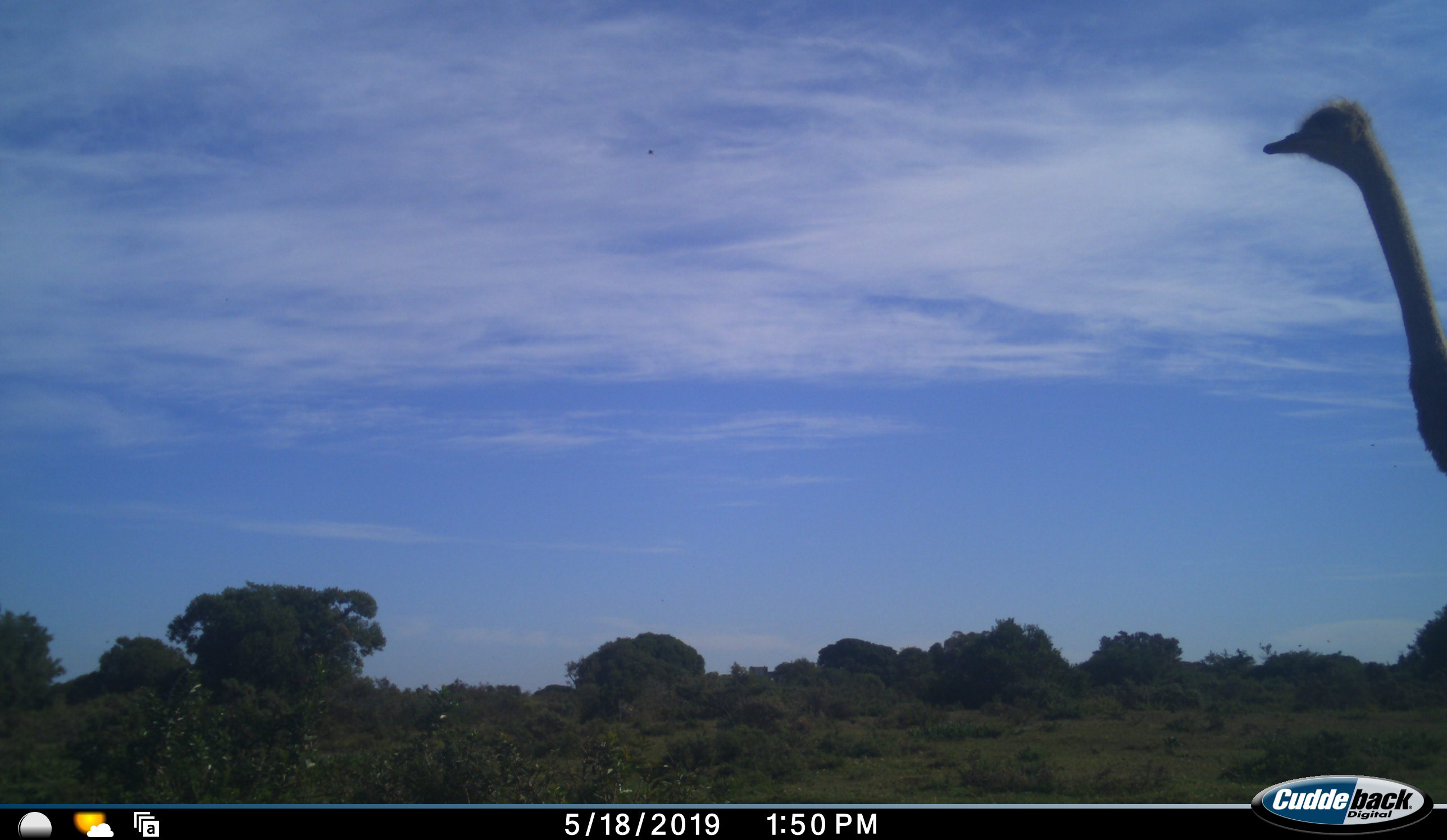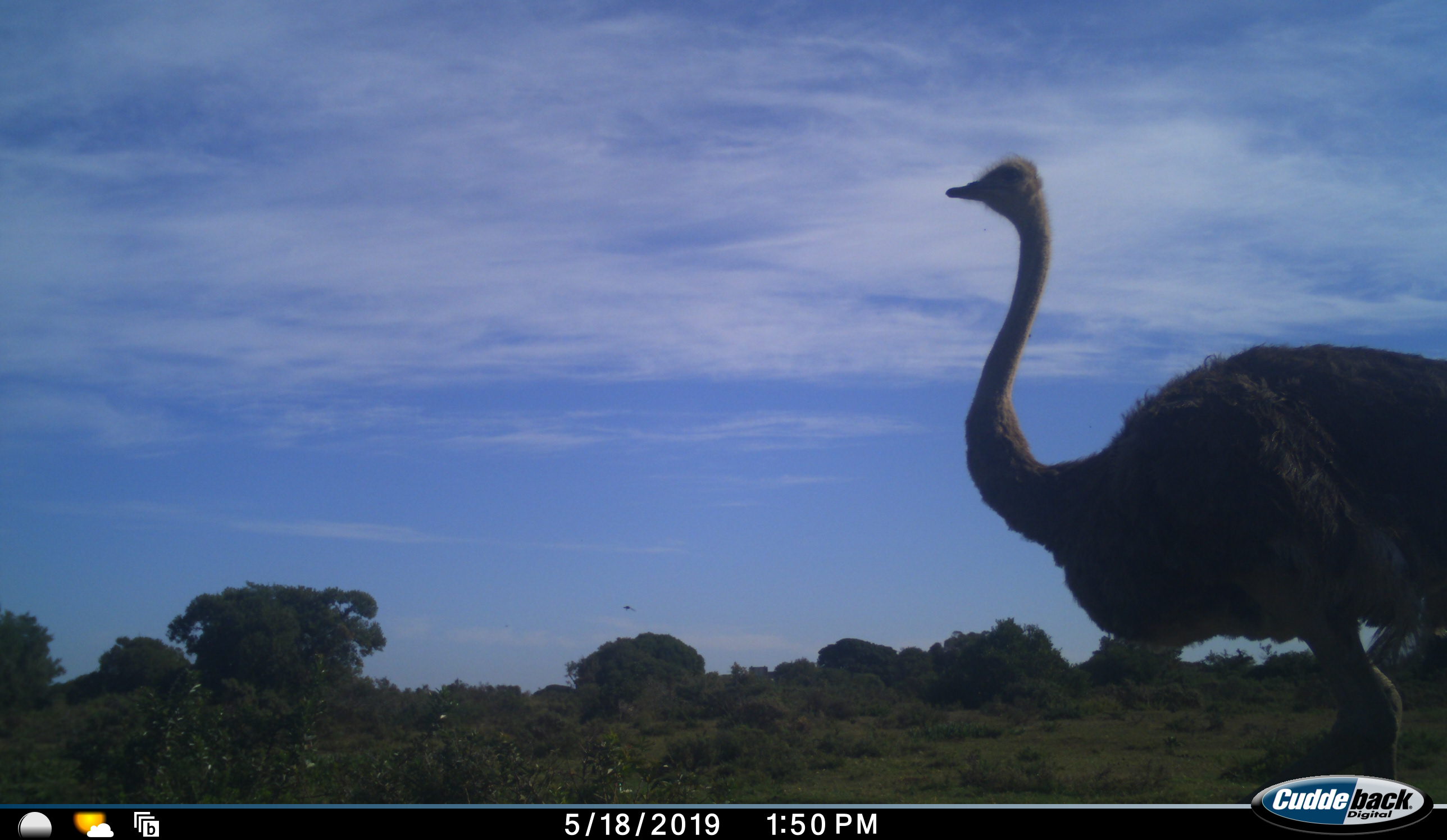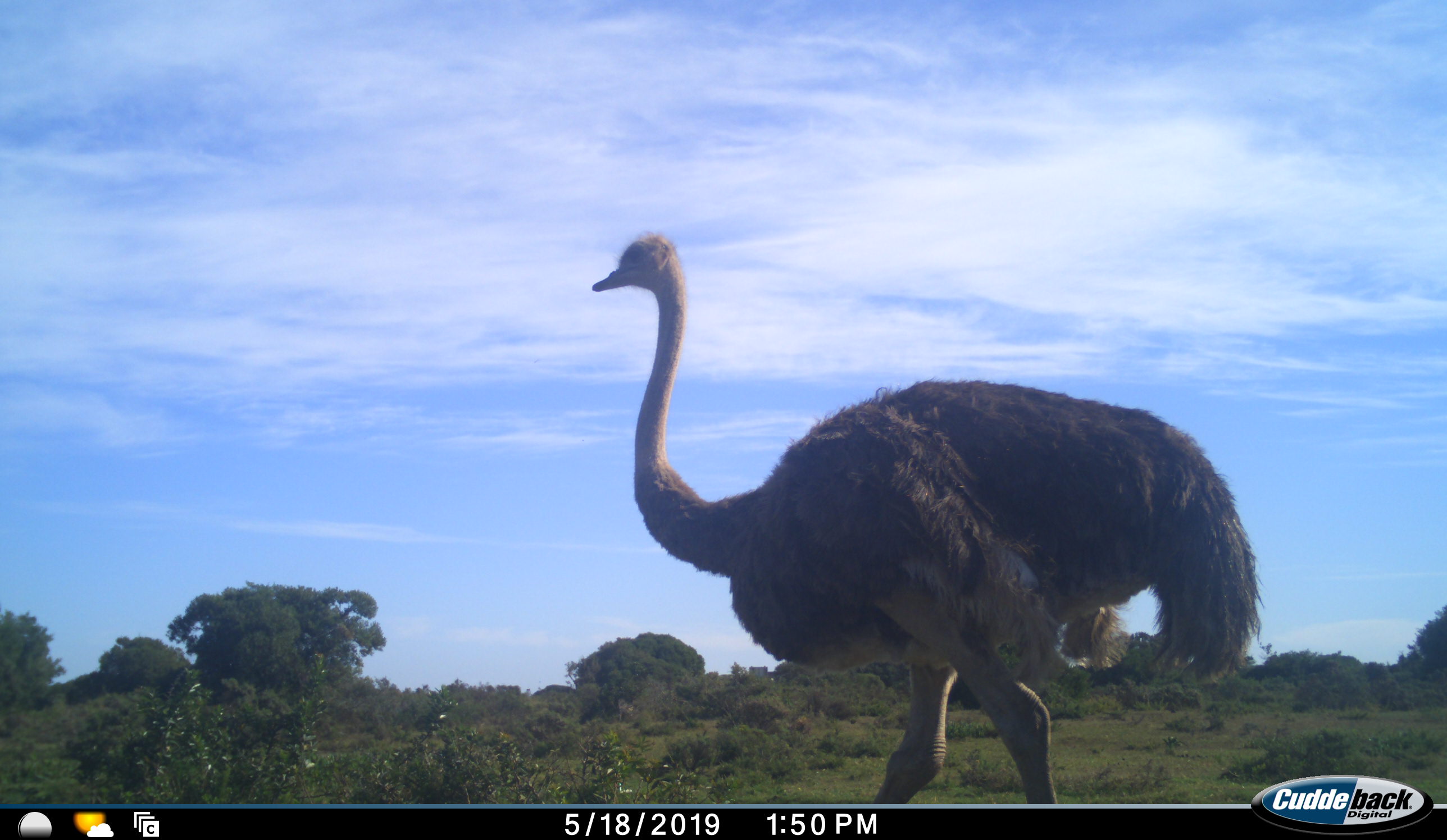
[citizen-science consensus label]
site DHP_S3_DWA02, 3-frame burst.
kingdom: Animalia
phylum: Chordata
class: Aves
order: Struthioniformes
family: Struthionidae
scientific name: Struthionidae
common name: ostrich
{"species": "ostrich (Struthionidae)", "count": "1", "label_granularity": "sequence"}